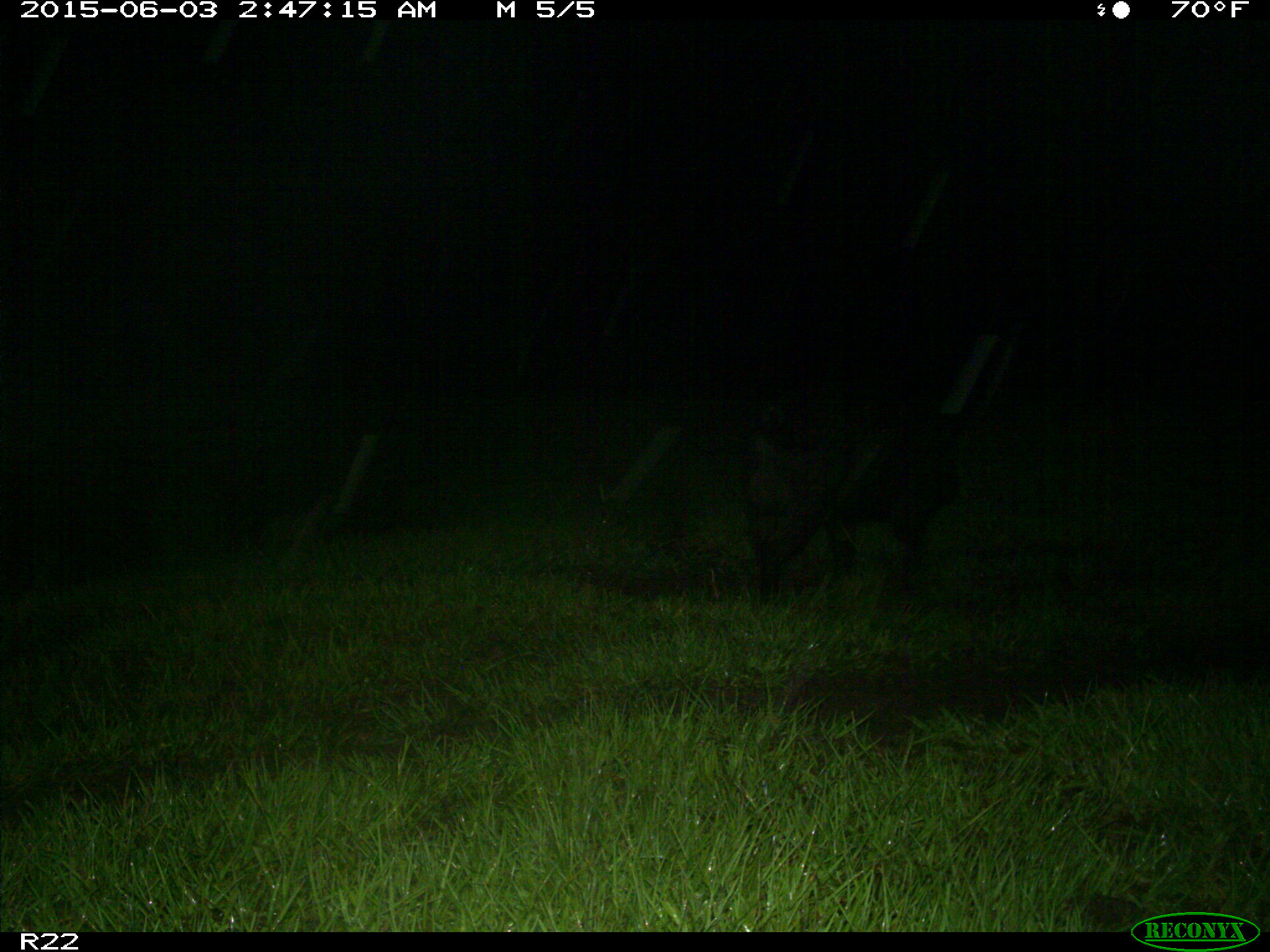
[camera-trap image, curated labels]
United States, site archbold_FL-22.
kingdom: Animalia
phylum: Chordata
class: Mammalia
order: Artiodactyla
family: Bovidae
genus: Bos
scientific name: Bos taurus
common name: domestic cow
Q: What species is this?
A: Bos taurus (domestic cow).